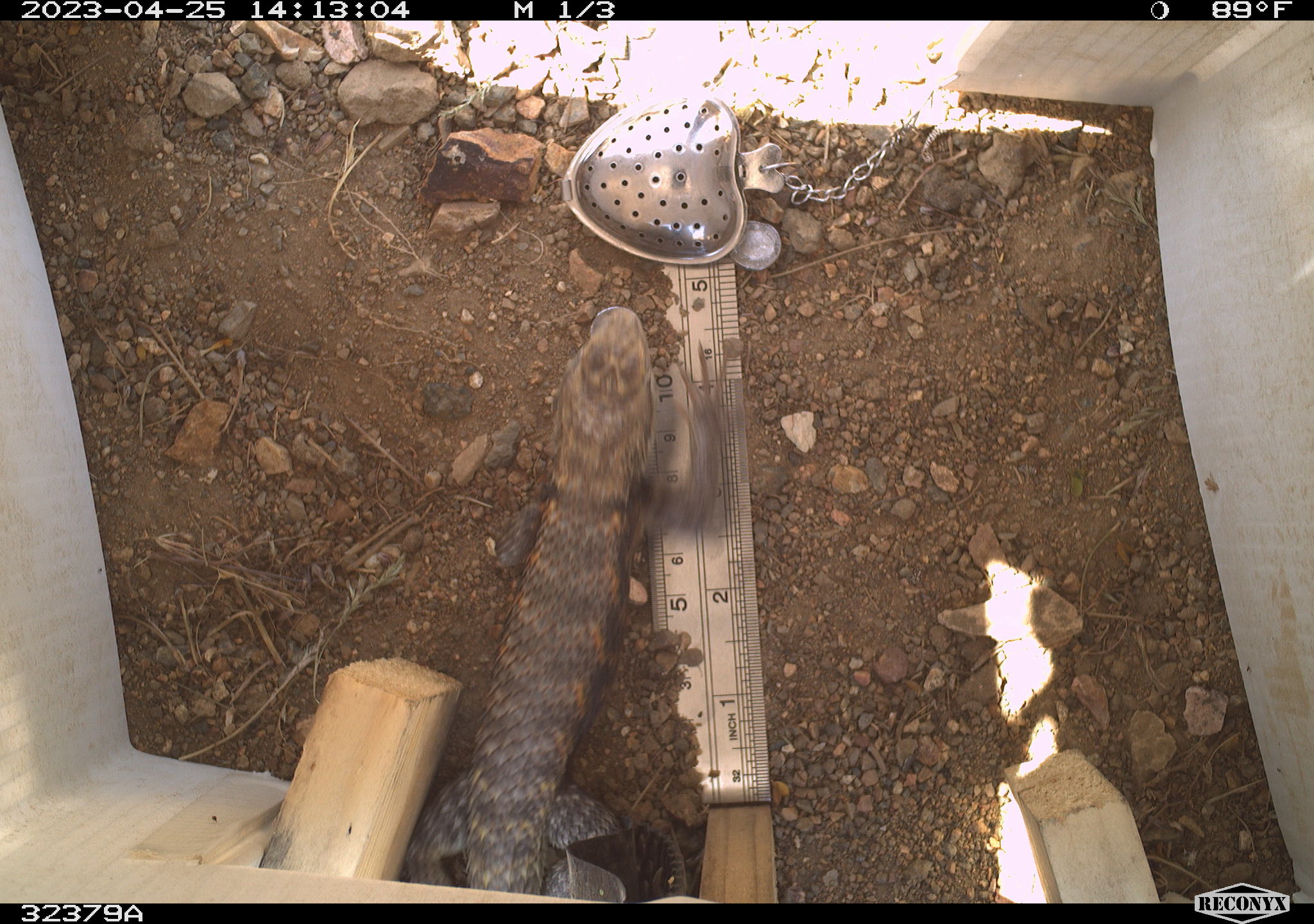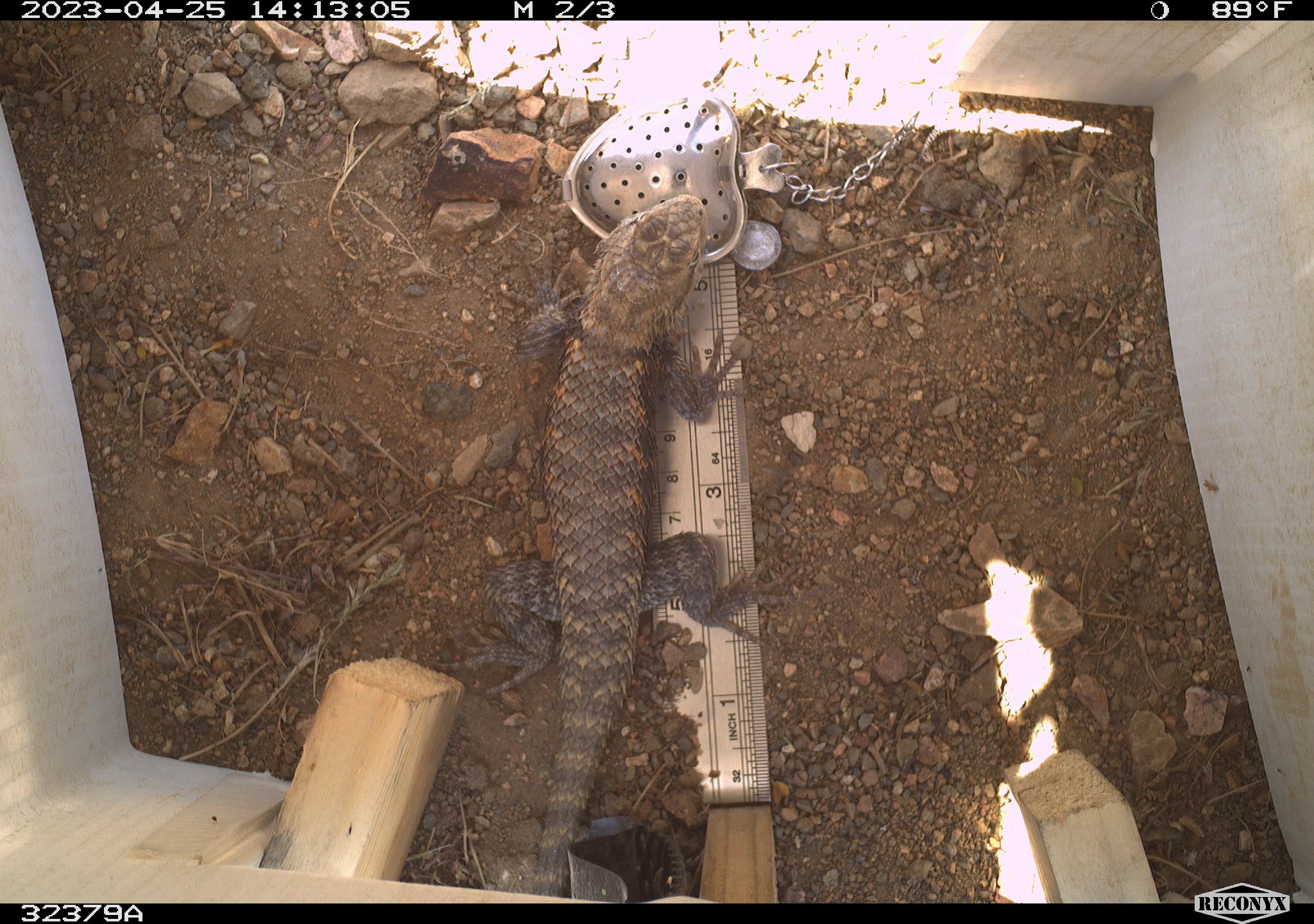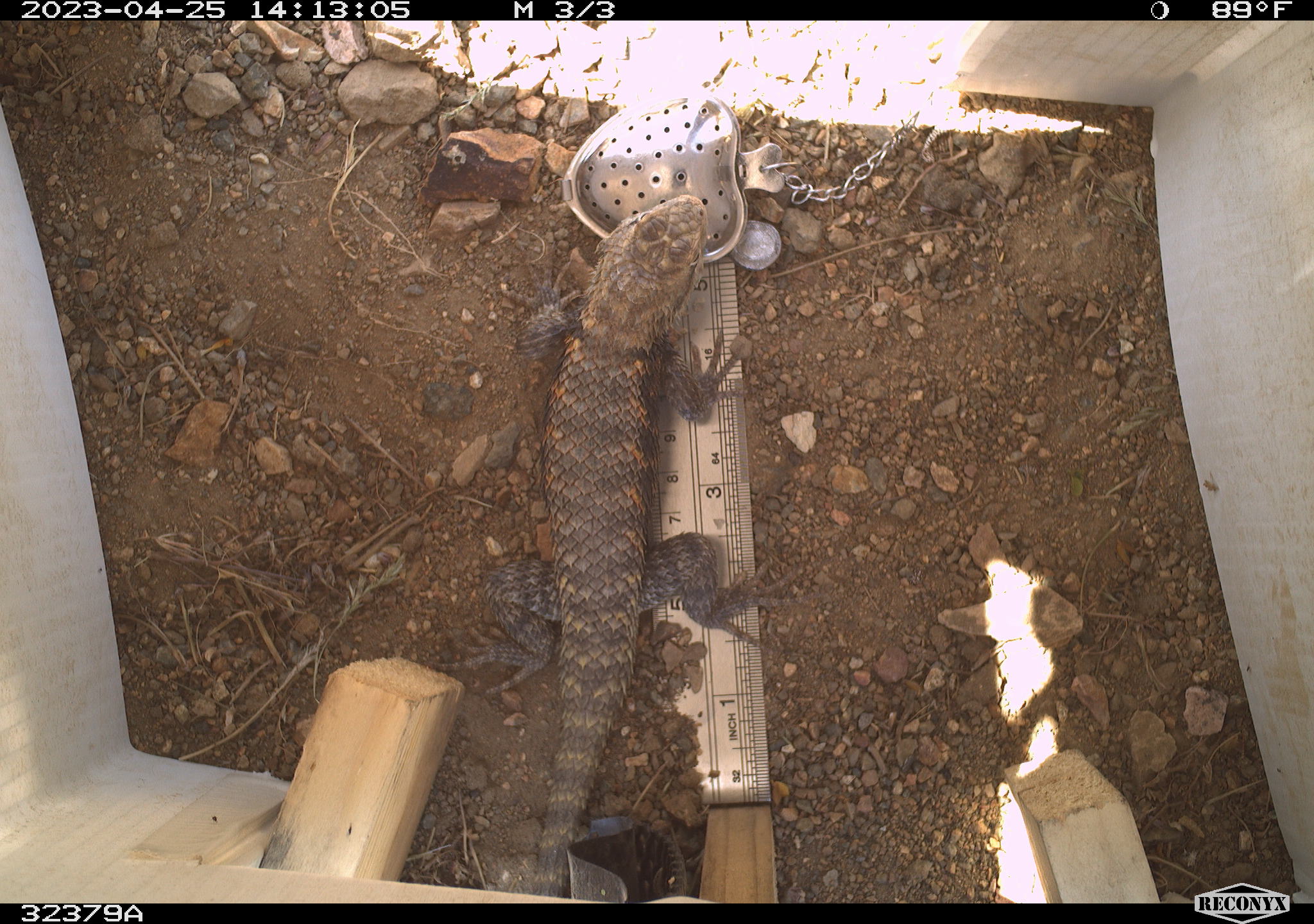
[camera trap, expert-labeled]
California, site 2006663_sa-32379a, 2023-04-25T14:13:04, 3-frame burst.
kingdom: Animalia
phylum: Chordata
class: Reptilia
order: Squamata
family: Phrynosomatidae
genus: Sceloporus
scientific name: Sceloporus uniformis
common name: yellow-backed spiny lizard